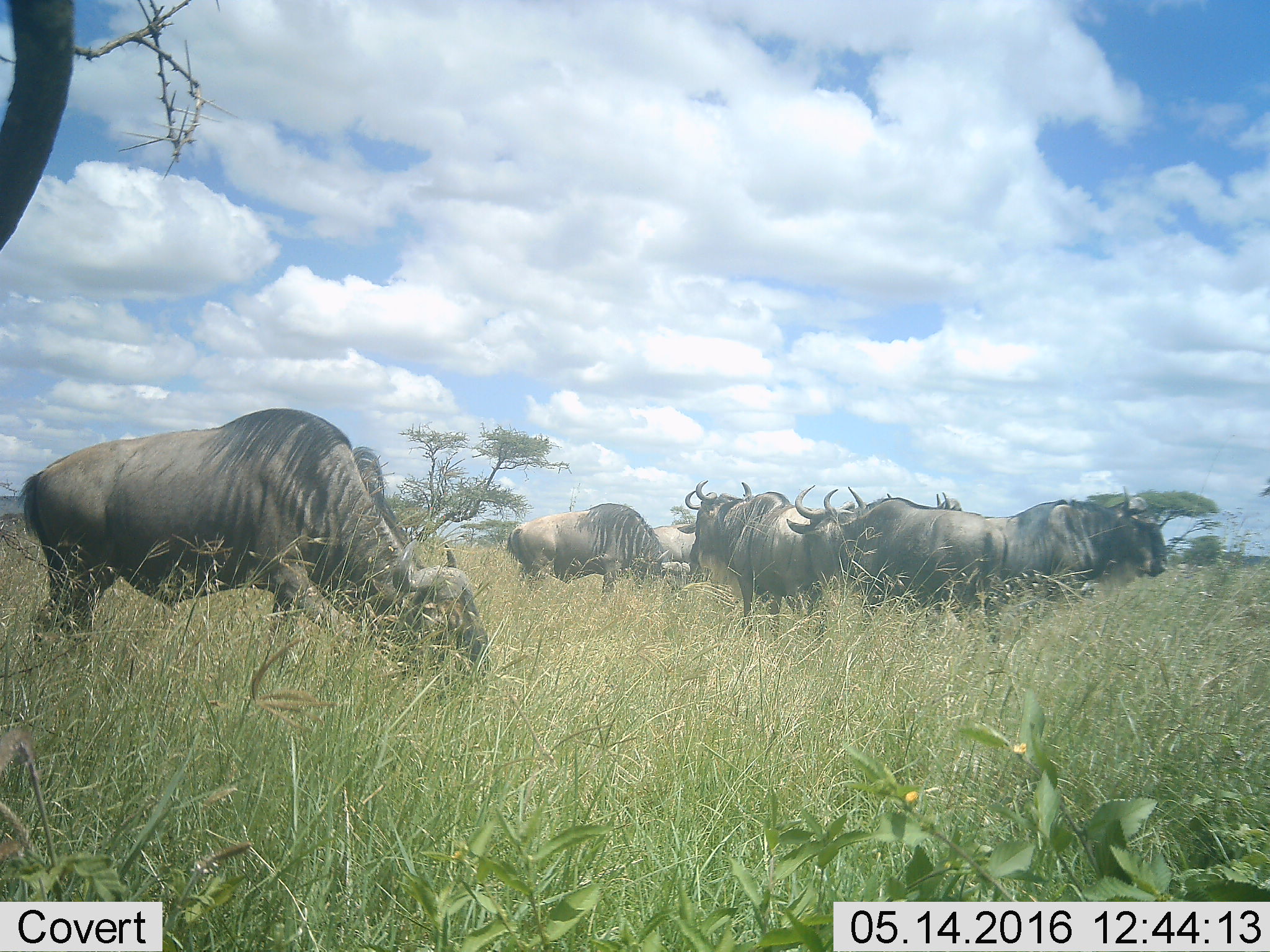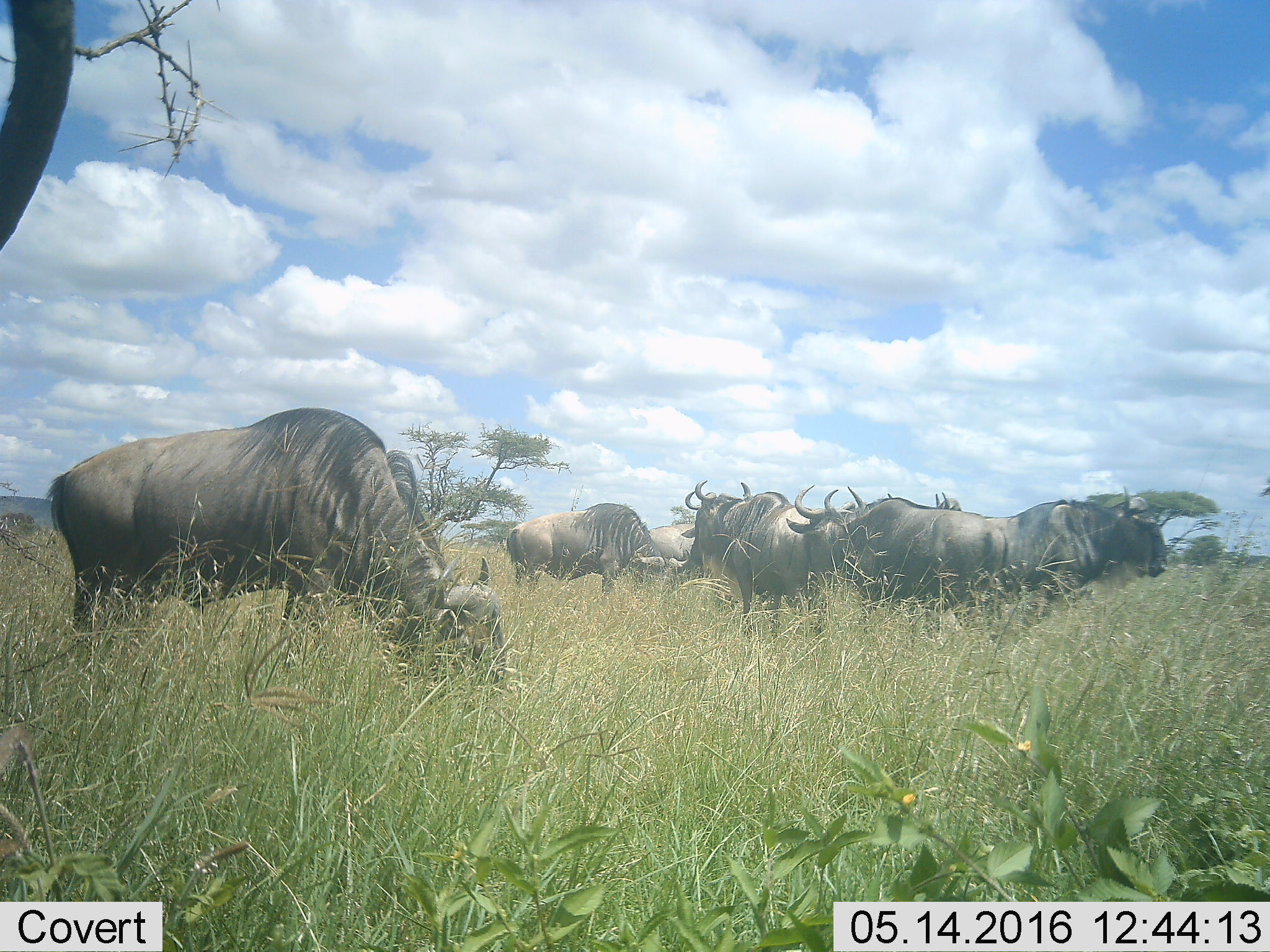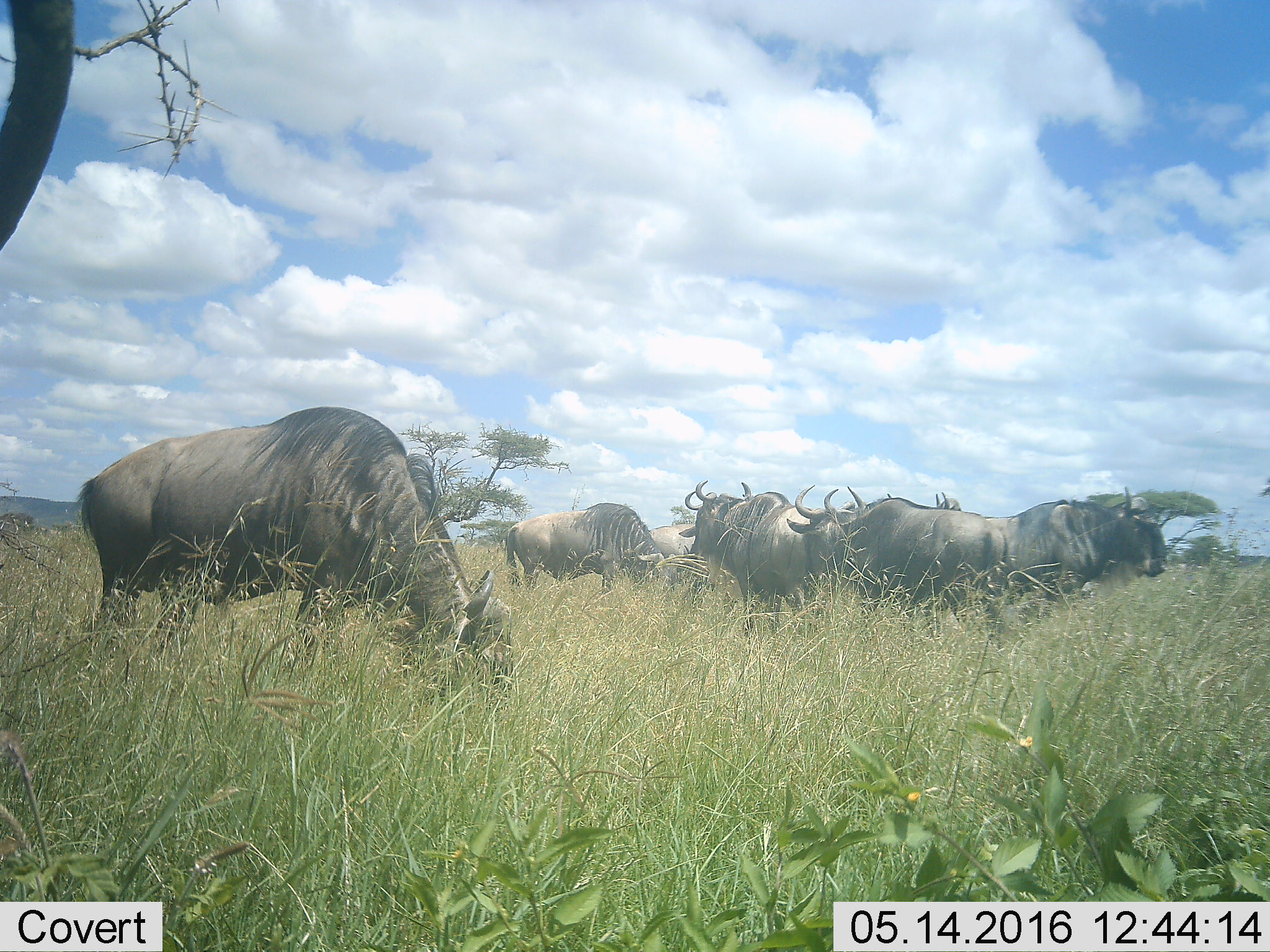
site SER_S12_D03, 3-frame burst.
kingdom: Animalia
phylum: Chordata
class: Mammalia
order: Artiodactyla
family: Bovidae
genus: Connochaetes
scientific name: Connochaetes taurinus taurinus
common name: blue wildebeest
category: wildebeestblue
Wildebeestblue (blue wildebeest) (Connochaetes taurinus taurinus), count 10. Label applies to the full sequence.